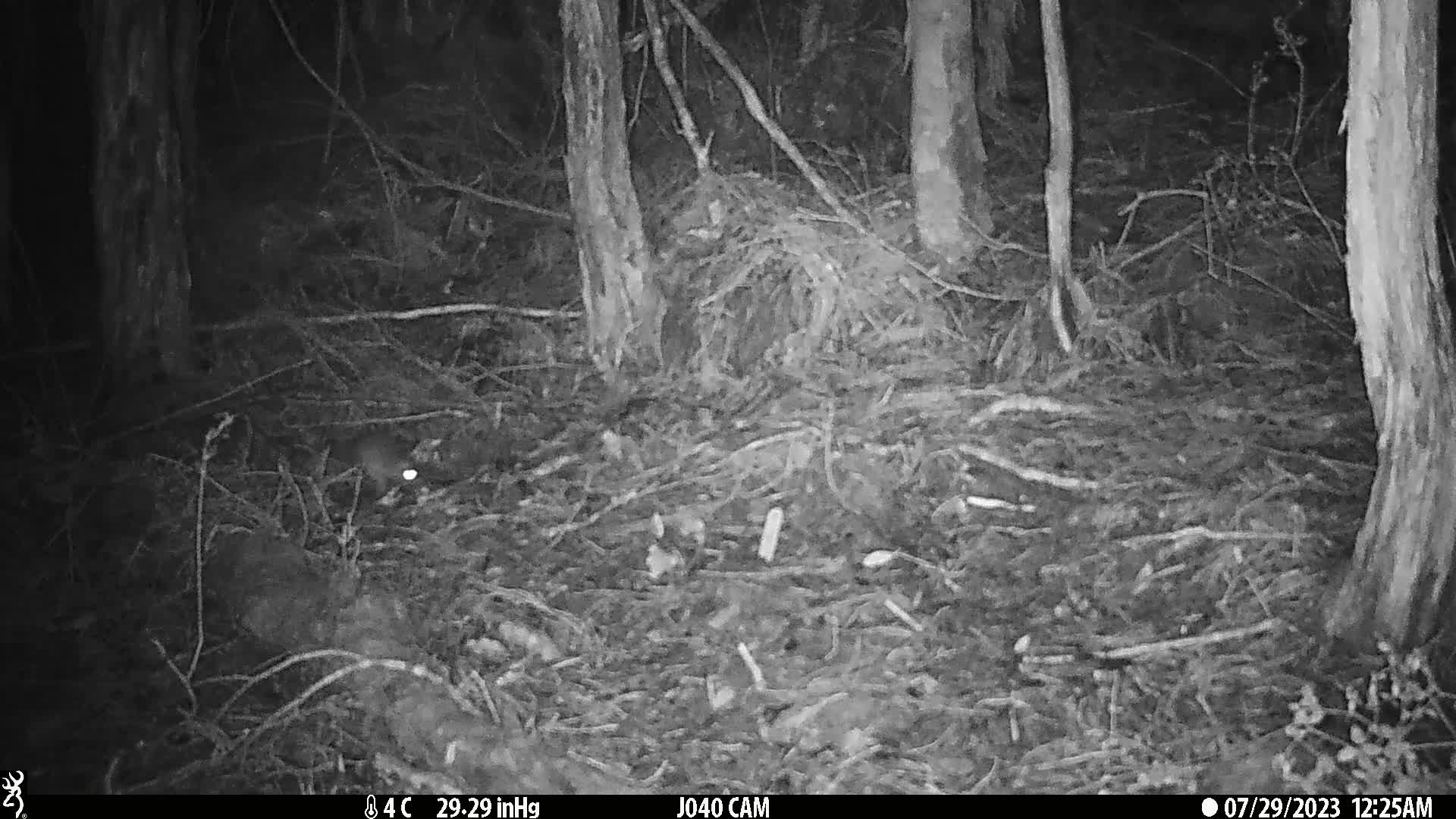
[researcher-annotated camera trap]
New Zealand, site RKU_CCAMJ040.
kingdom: Animalia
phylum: Chordata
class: Mammalia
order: Rodentia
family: Muridae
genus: Rattus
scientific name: Rattus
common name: rat